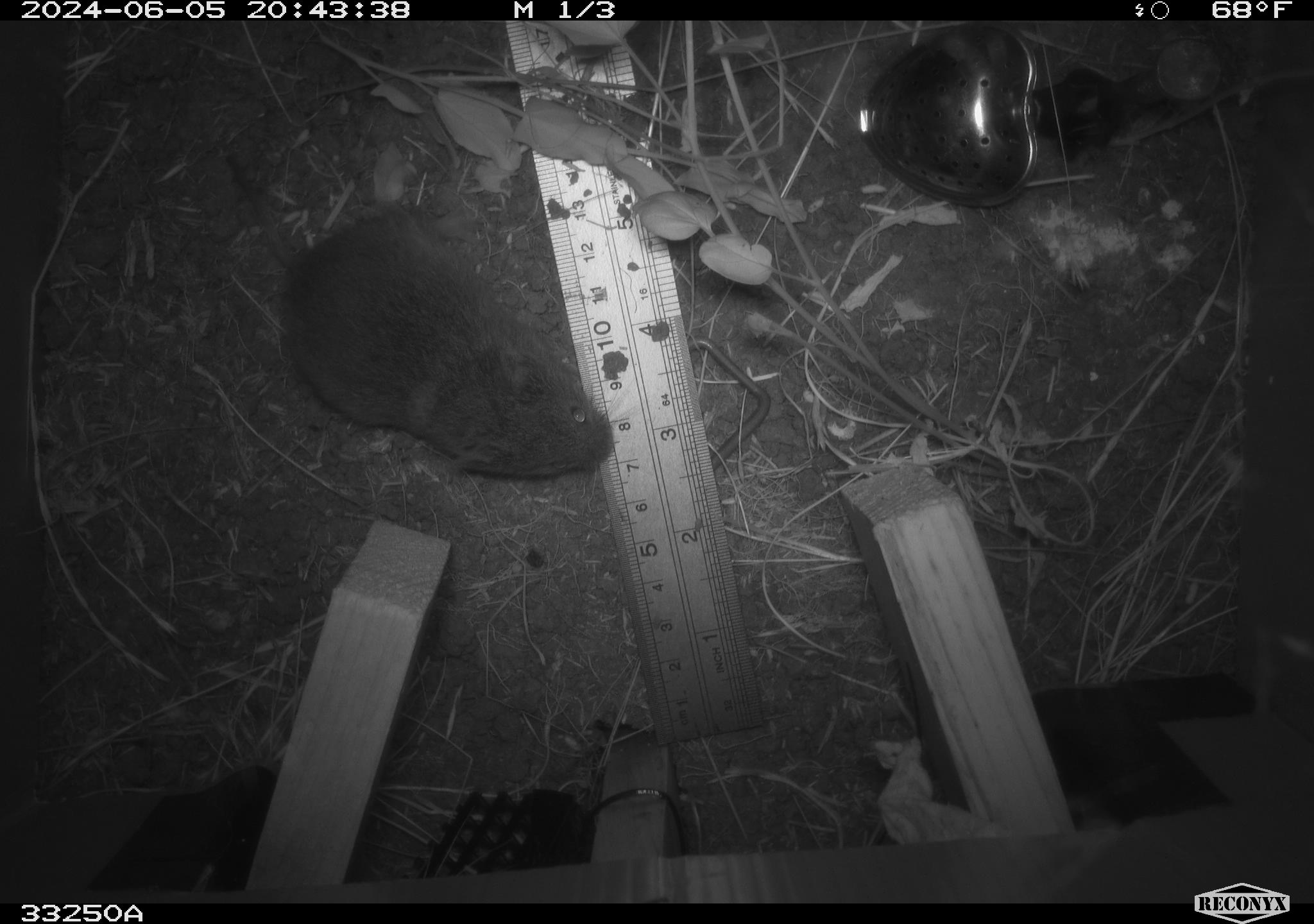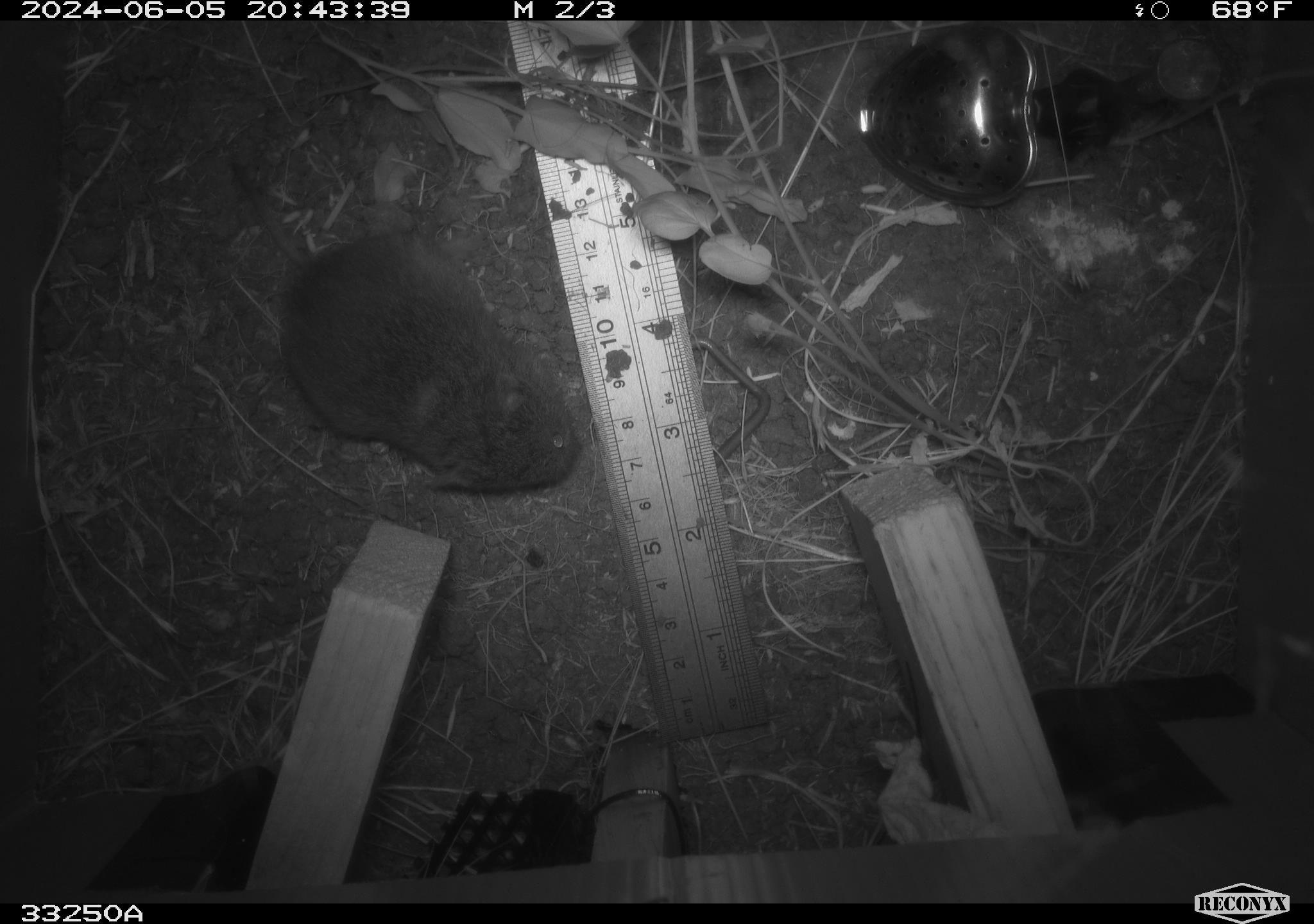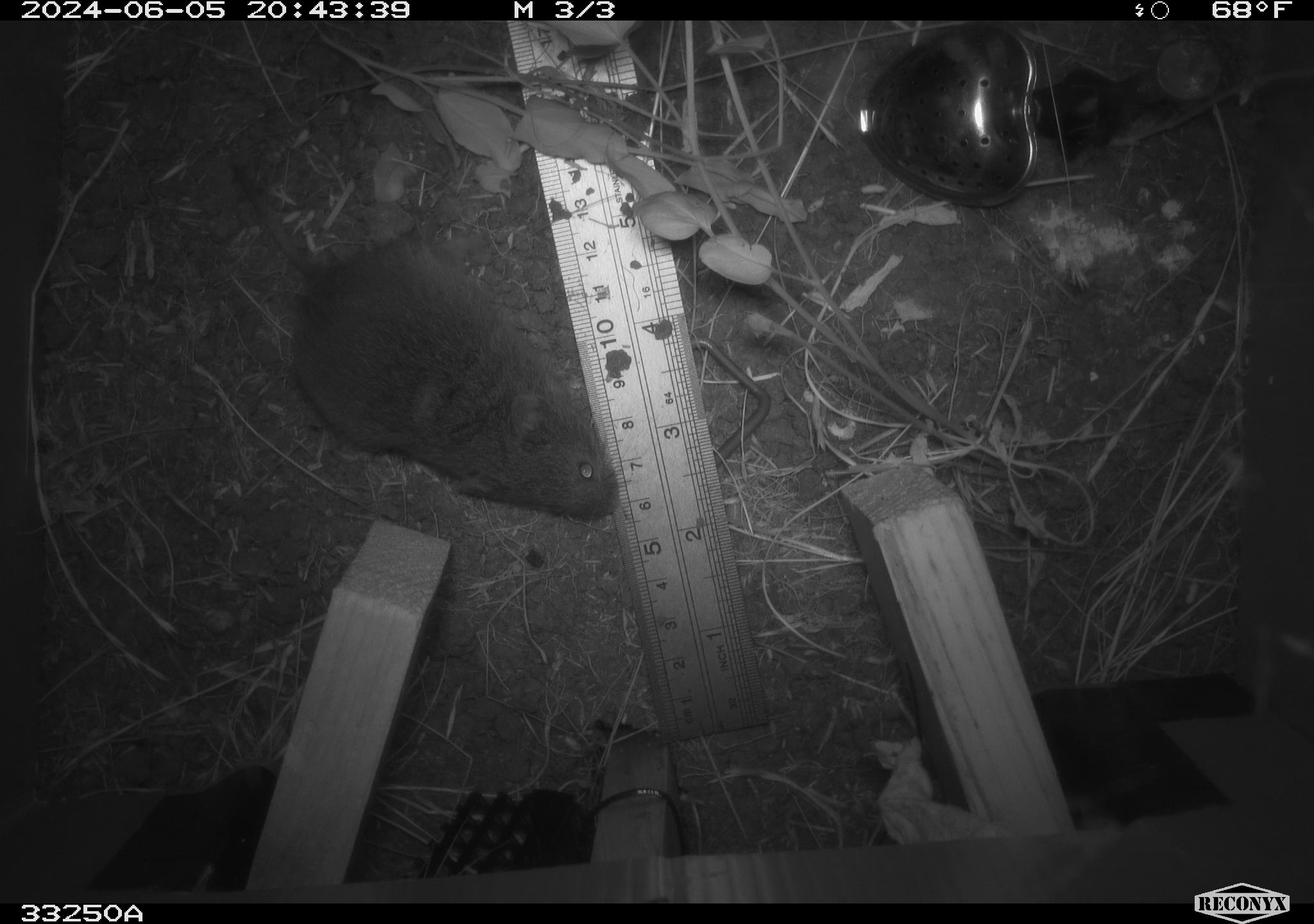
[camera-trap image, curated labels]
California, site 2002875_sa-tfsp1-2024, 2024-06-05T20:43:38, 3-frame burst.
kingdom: Animalia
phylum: Chordata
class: Mammalia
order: Rodentia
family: Cricetidae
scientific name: Arvicolinae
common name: voles, lemmings, and muskrats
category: arvicolinae subfamily